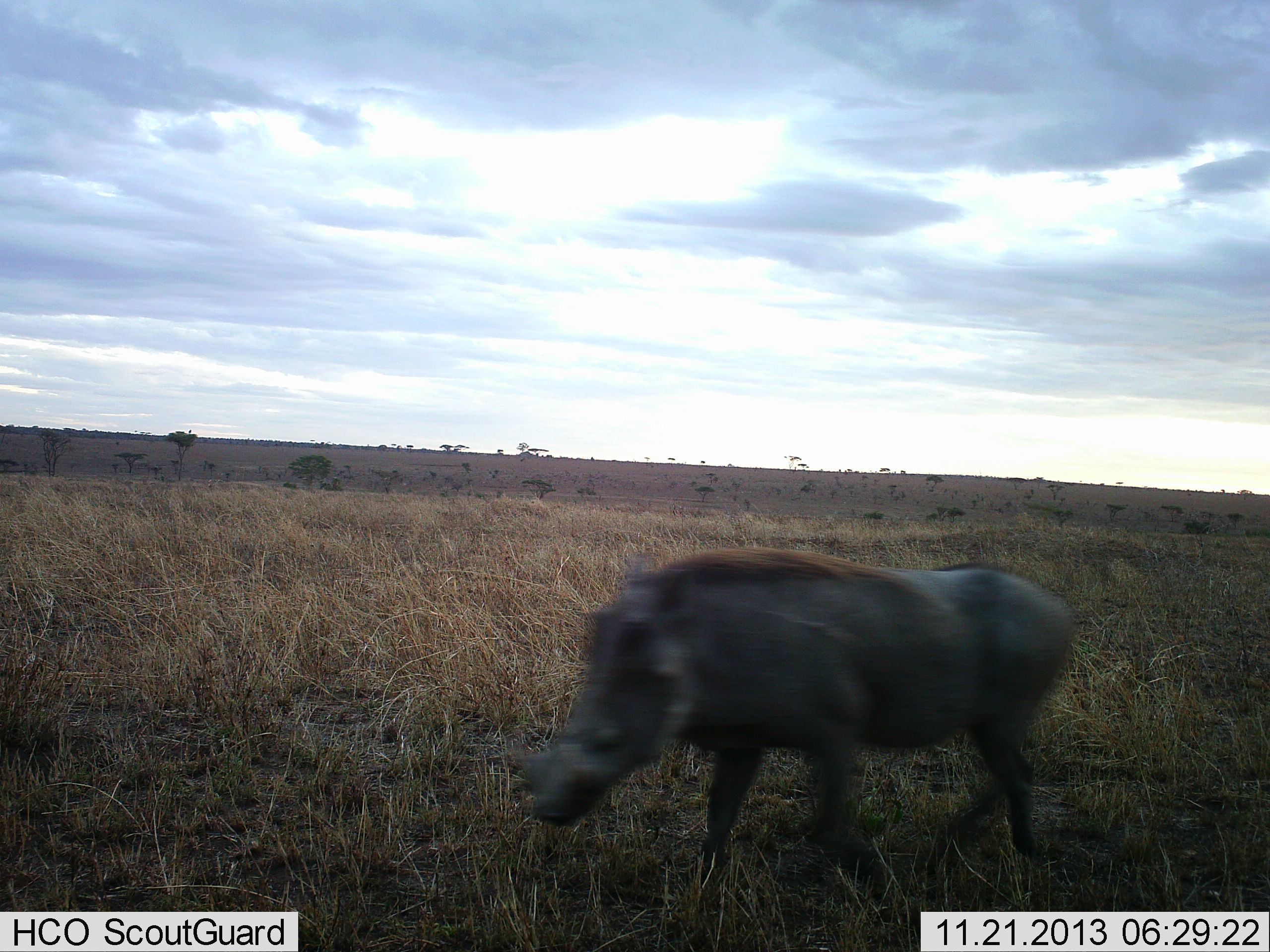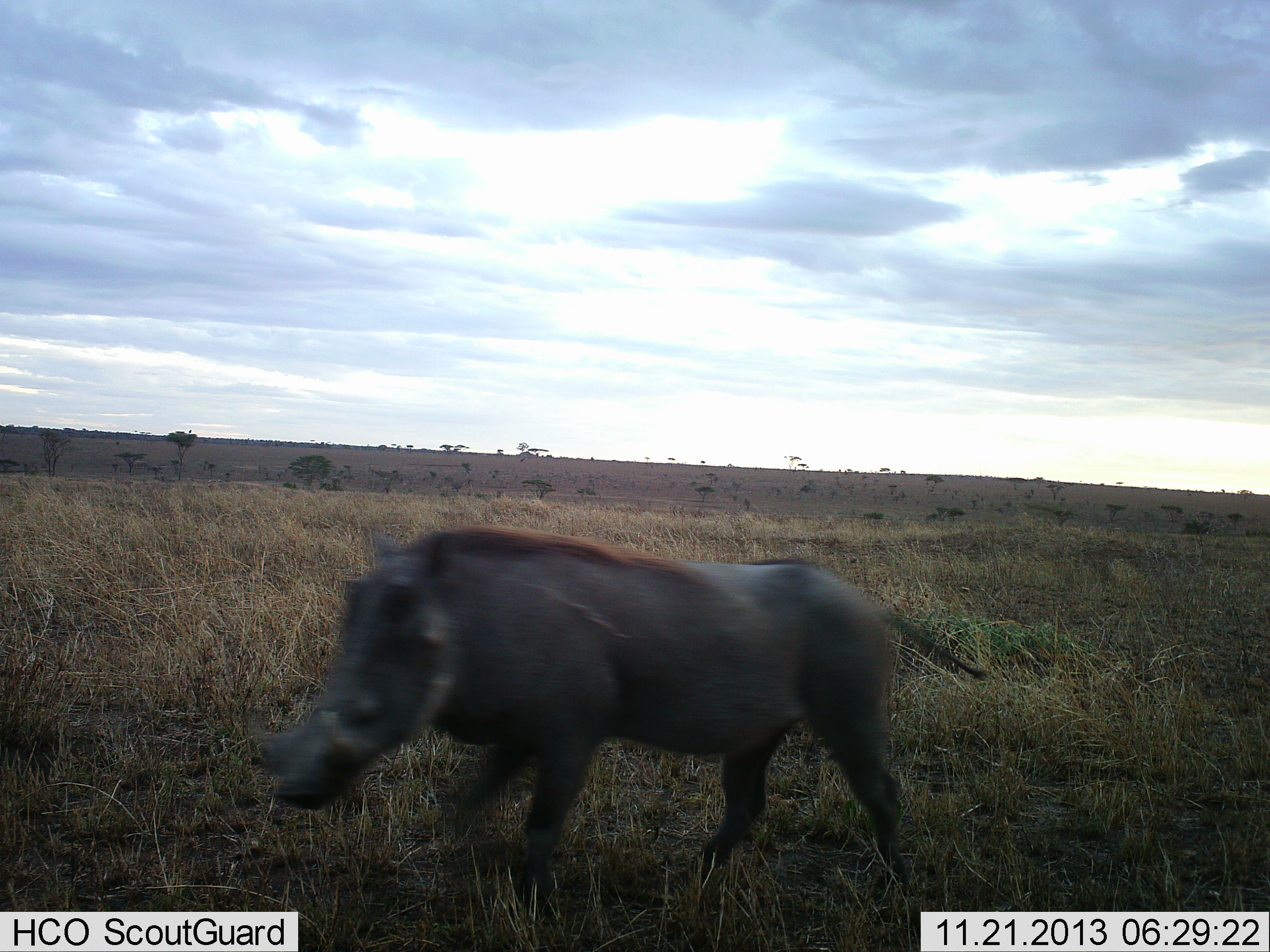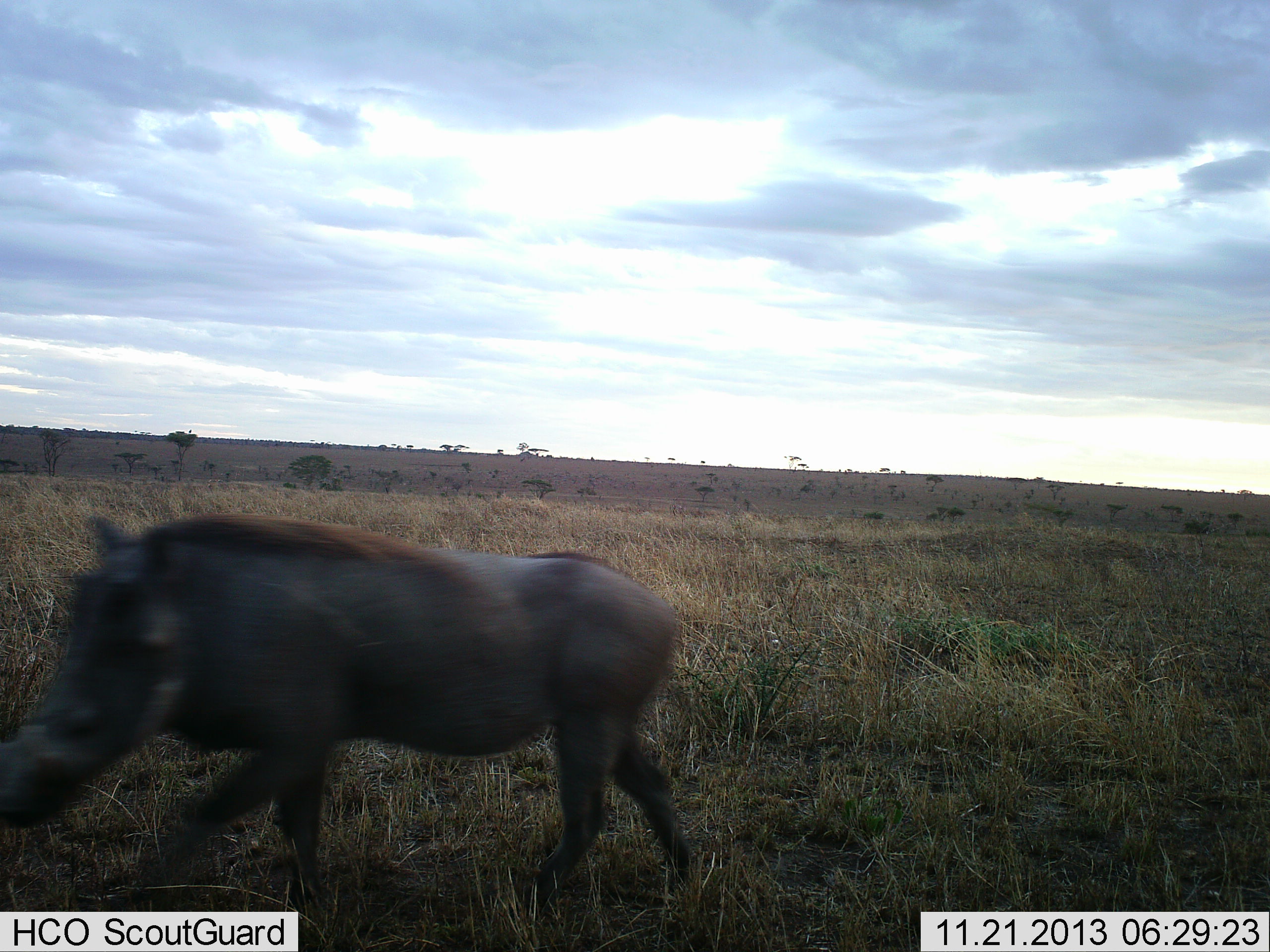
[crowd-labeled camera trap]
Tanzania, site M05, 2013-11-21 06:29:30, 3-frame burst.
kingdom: Animalia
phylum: Chordata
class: Mammalia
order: Artiodactyla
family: Suidae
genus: Phacochoerus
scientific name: Phacochoerus africanus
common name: warthog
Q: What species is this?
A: Warthog (Phacochoerus africanus).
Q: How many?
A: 1.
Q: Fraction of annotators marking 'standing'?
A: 0%.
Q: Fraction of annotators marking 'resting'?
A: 0%.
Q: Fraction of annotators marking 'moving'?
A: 100%.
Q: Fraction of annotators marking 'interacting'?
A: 0%.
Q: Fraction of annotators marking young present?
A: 0%.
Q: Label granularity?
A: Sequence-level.